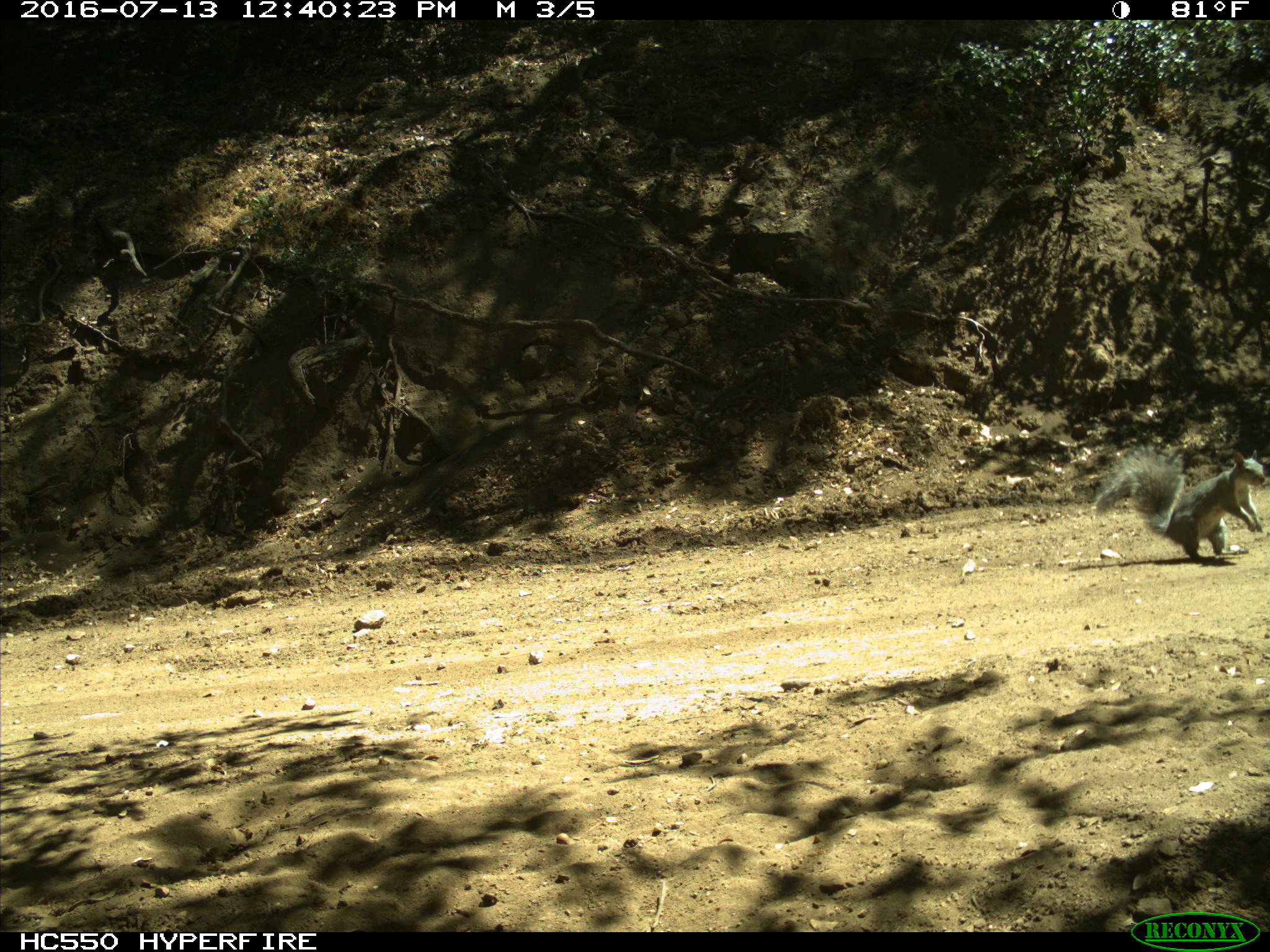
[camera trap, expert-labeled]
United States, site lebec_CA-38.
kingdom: Animalia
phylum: Chordata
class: Mammalia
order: Rodentia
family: Sciuridae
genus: Sciurus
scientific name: Sciurus carolinensis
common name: eastern gray squirrel